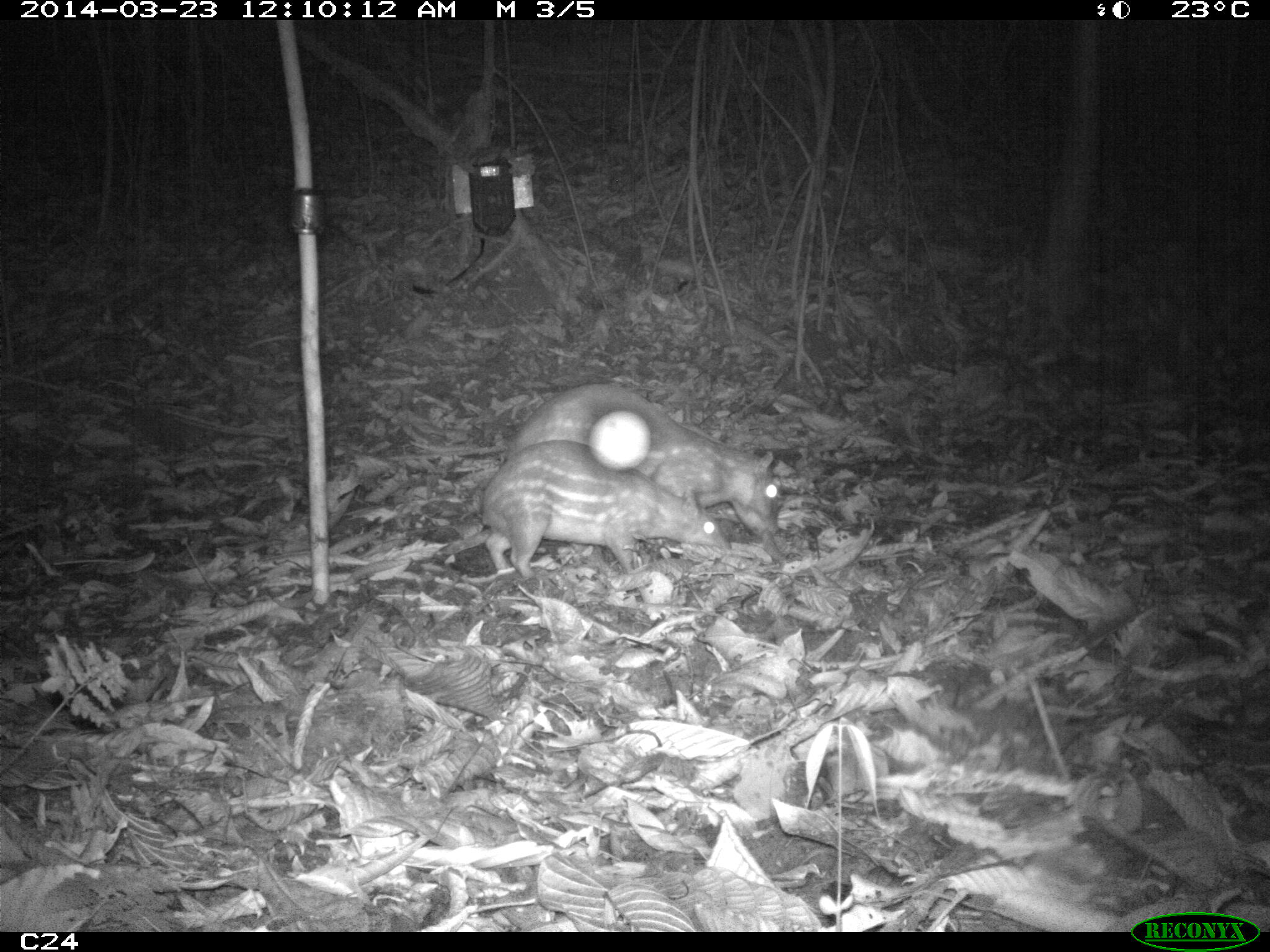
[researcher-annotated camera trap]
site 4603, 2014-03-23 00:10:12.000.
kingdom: Animalia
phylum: Chordata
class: Mammalia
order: Rodentia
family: Cuniculidae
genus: Cuniculus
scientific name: Cuniculus paca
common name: spotted paca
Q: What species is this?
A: Cuniculus paca (spotted paca).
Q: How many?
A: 2.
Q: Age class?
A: Adult.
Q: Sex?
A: Female.